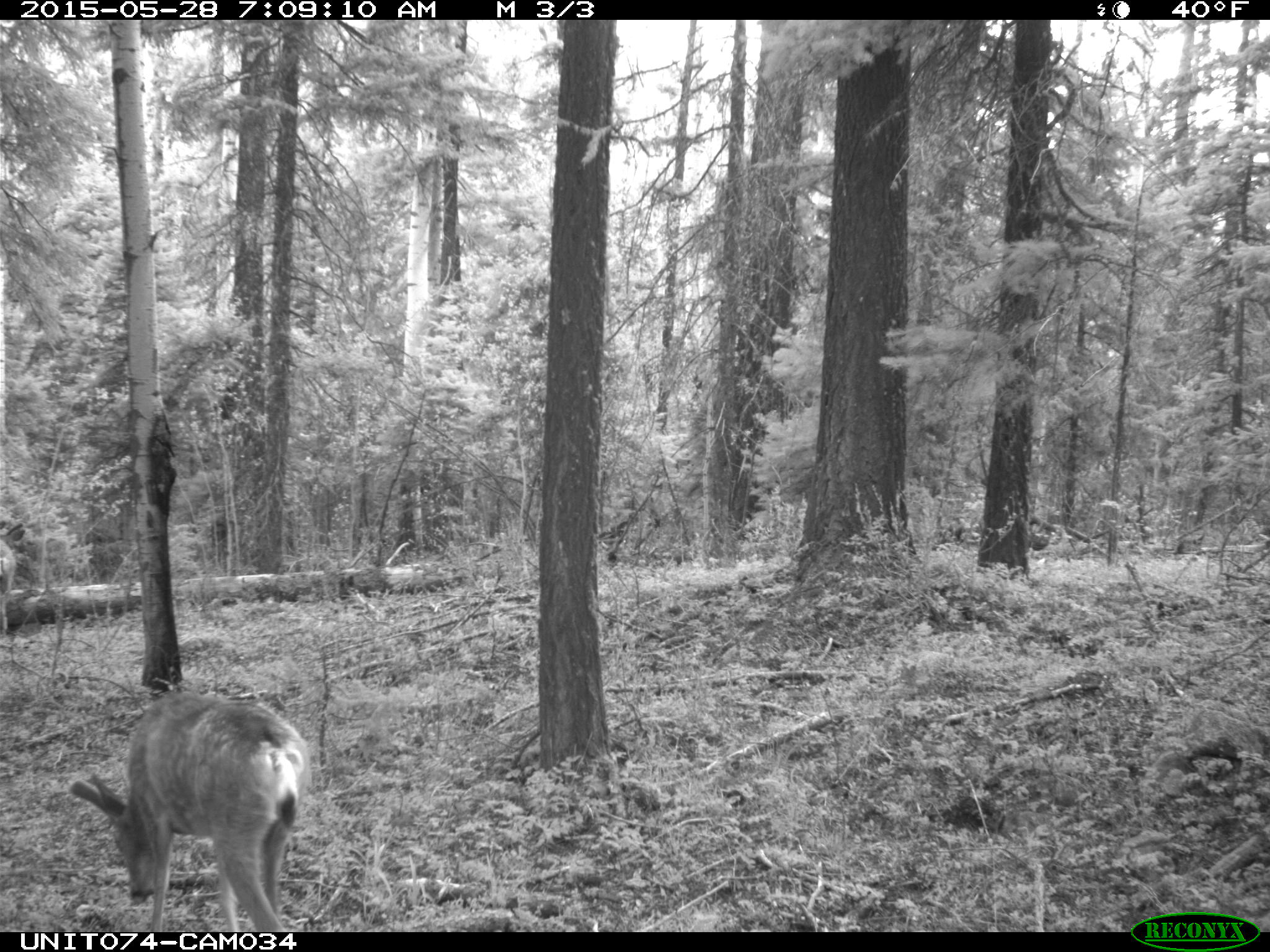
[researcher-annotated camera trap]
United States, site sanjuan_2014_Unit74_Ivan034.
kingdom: Animalia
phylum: Chordata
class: Mammalia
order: Artiodactyla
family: Cervidae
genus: Odocoileus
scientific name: Odocoileus hemionus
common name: mule deer